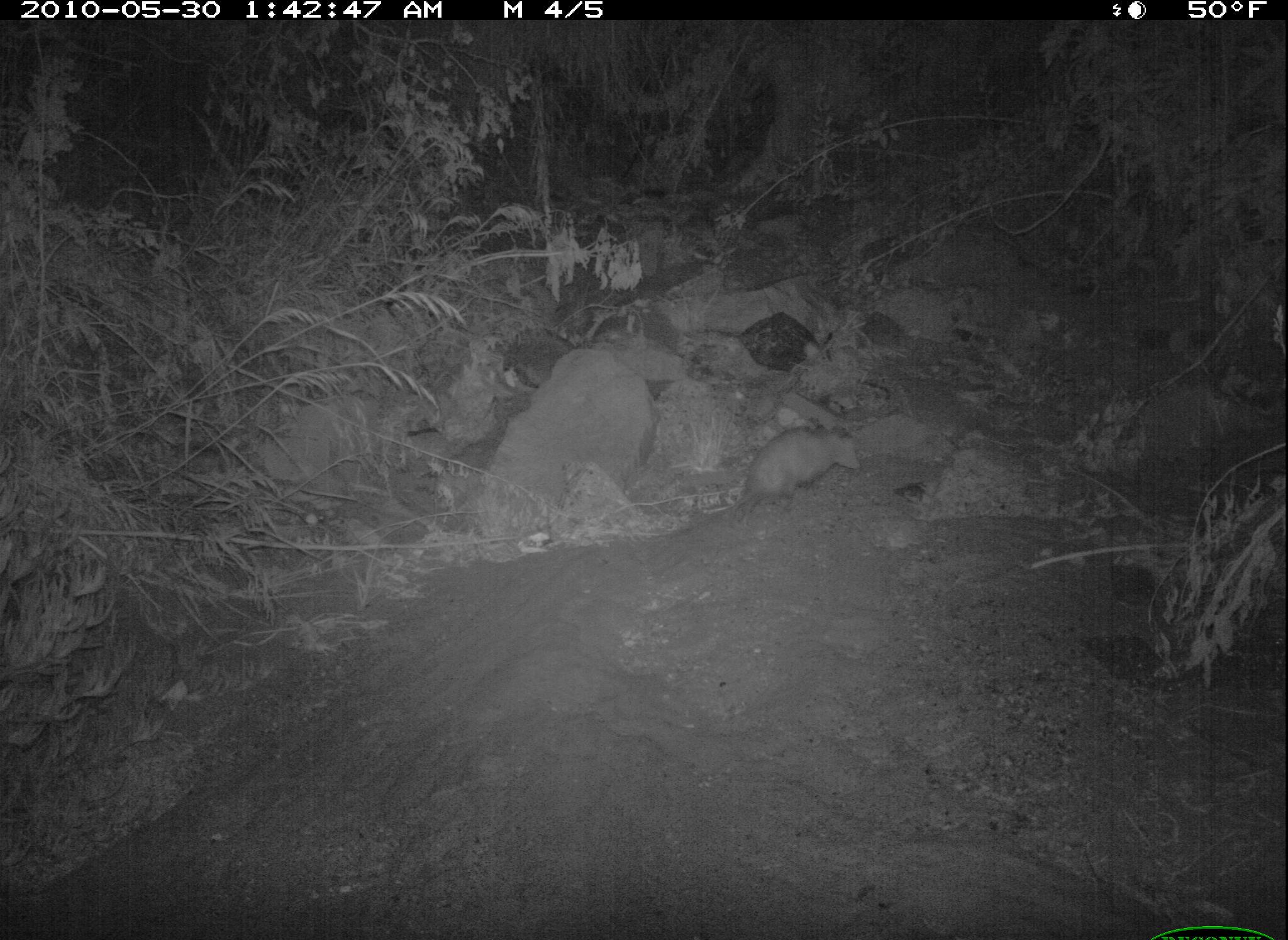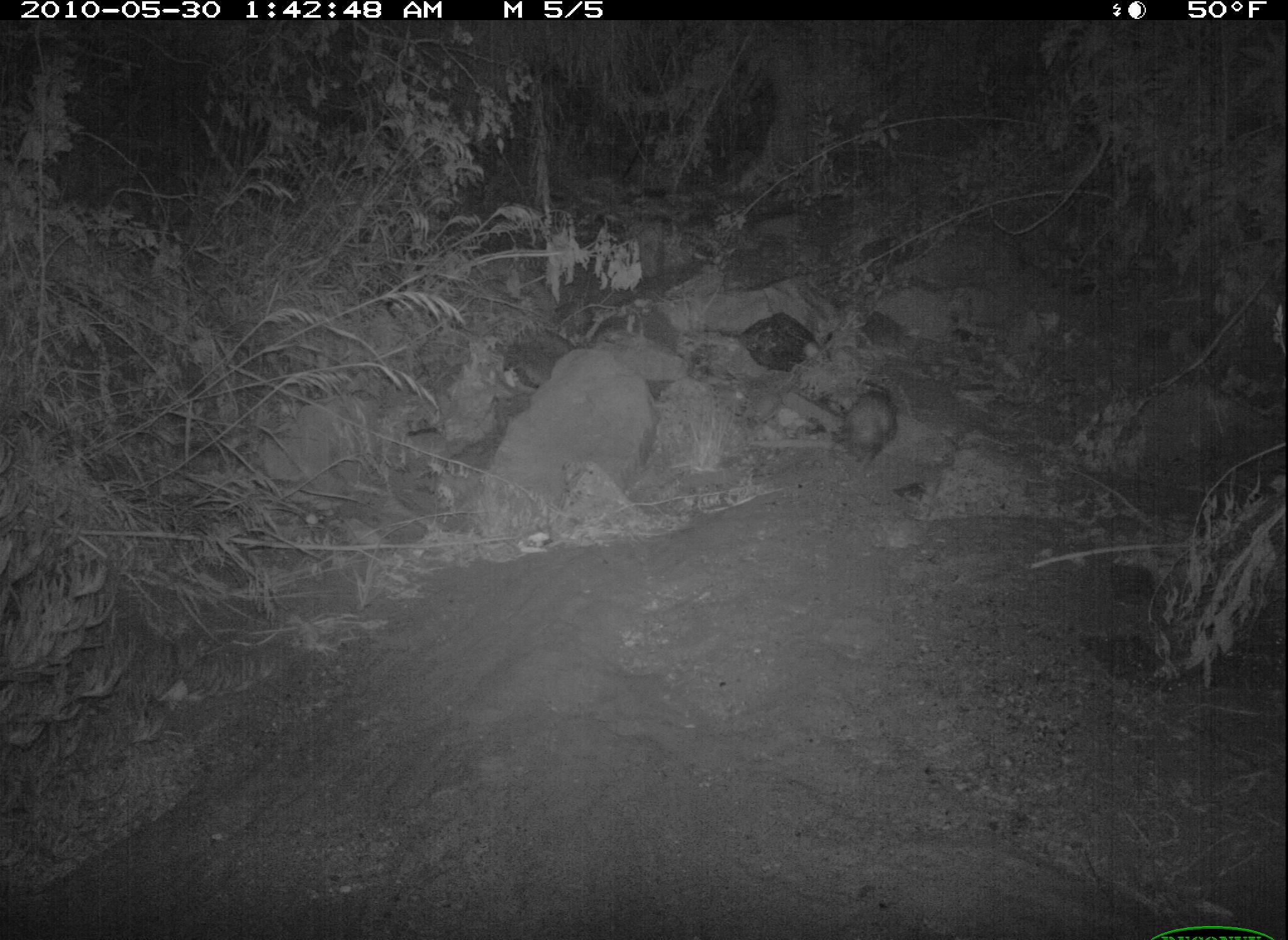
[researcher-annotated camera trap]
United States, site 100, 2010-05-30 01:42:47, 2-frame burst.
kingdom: Animalia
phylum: Chordata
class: Mammalia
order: Didelphimorphia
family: Didelphidae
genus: Didelphis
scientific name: Didelphis virginiana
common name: virginia opossum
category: opossum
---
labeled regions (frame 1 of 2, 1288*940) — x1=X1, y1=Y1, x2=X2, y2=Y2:
opossum: x1=723, y1=411, x2=877, y2=533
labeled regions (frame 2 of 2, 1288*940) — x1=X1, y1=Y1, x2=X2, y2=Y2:
opossum: x1=828, y1=375, x2=911, y2=478